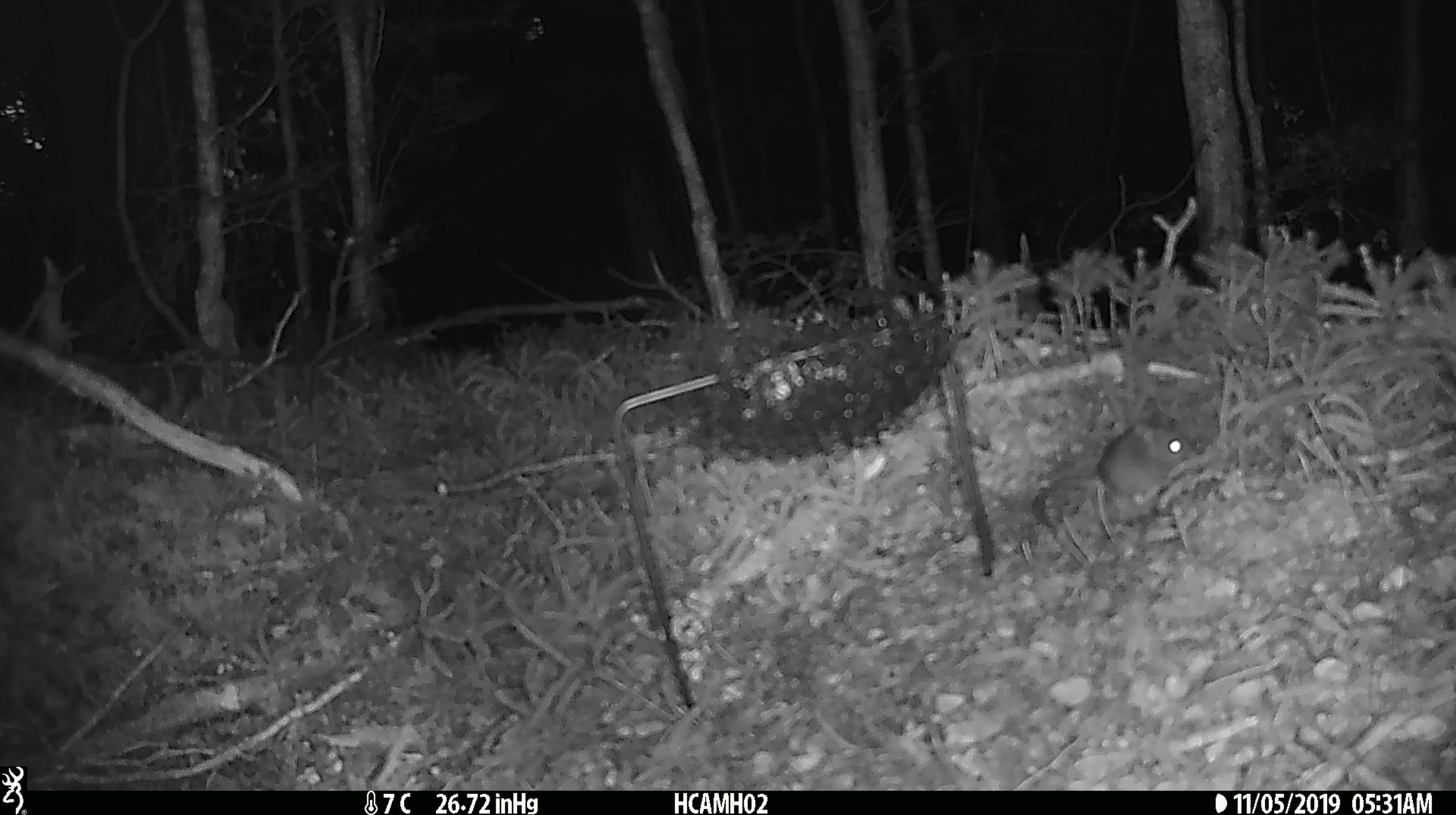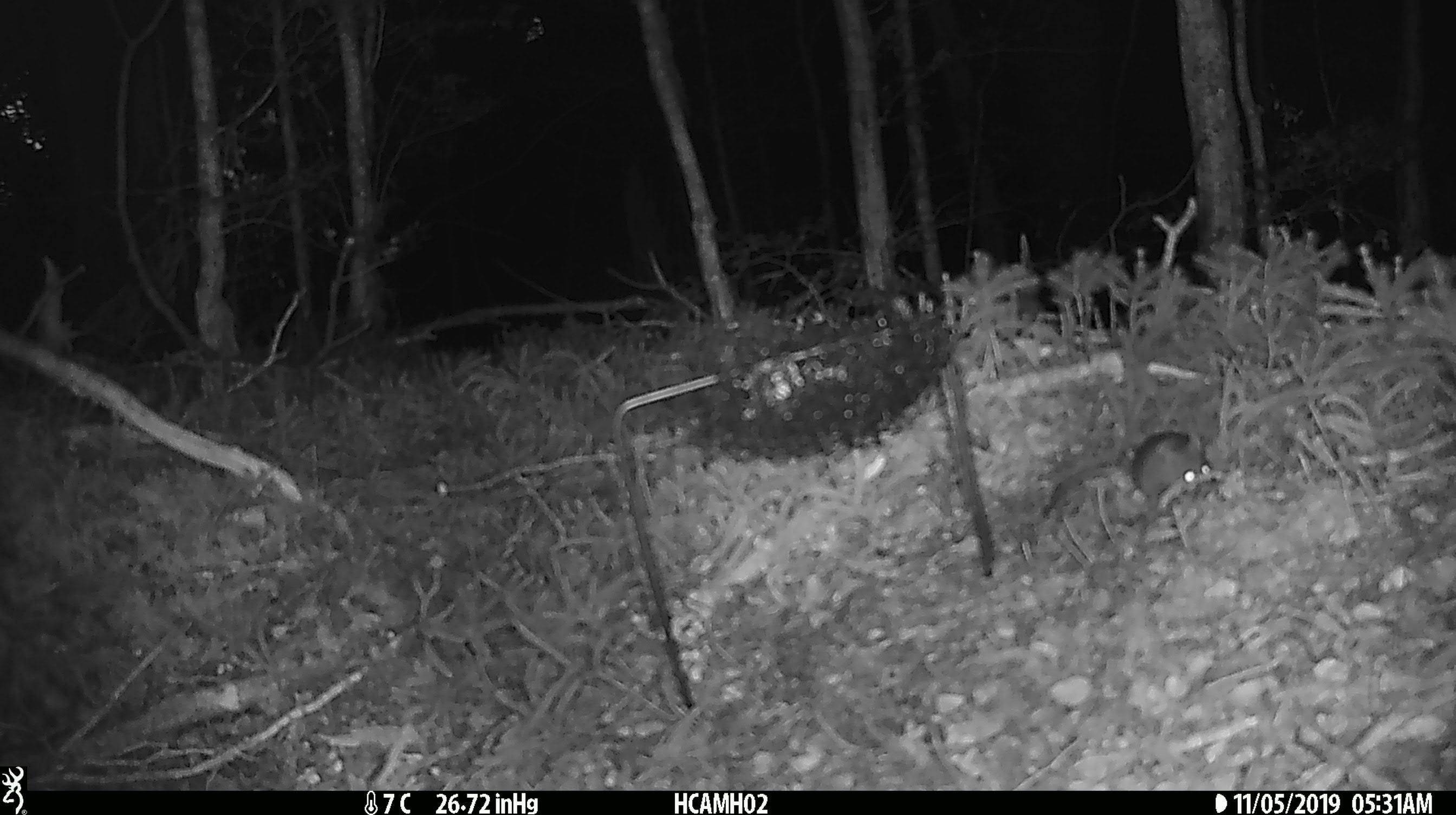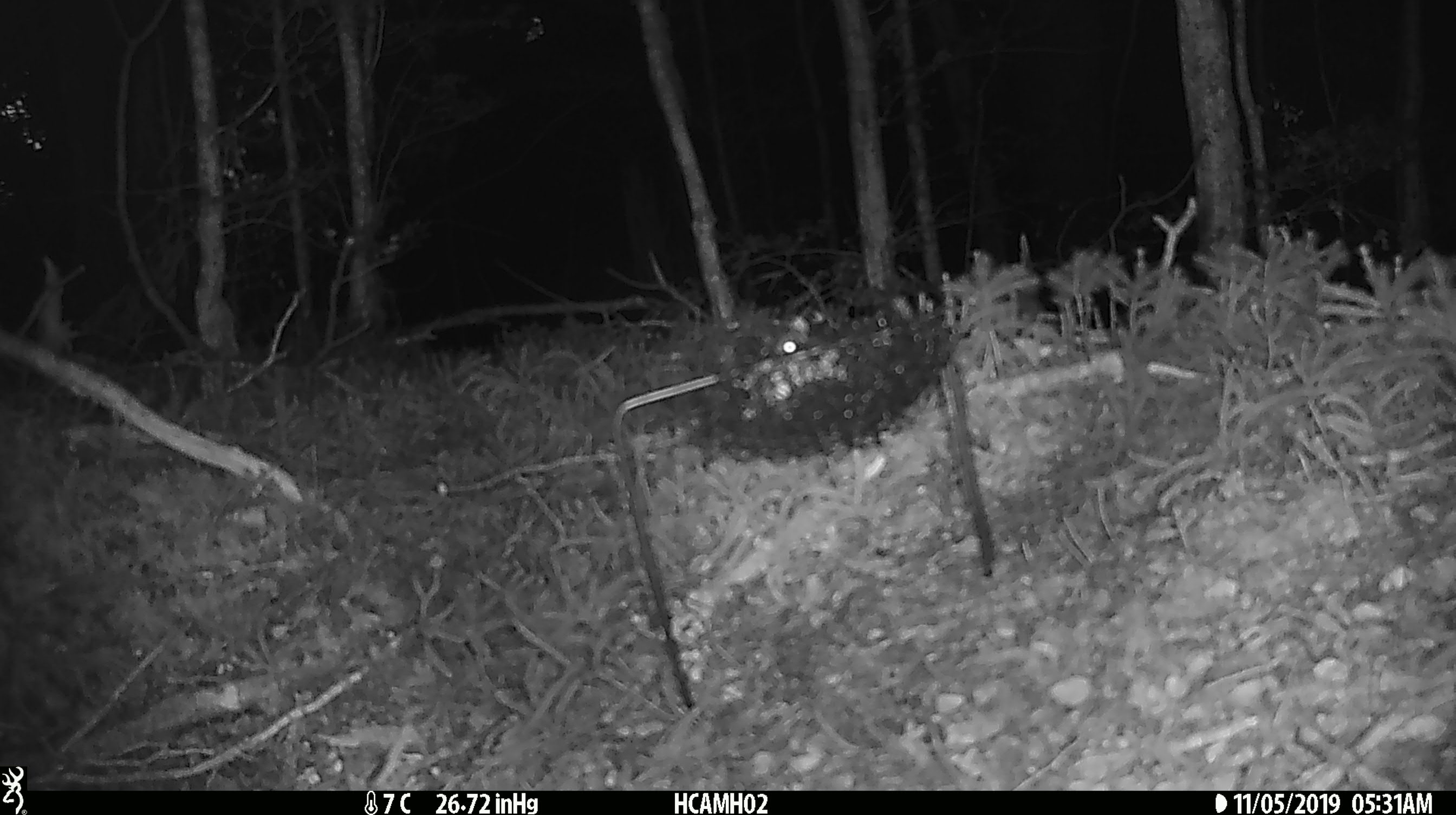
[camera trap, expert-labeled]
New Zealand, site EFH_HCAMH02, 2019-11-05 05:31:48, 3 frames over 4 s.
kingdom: Animalia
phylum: Chordata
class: Mammalia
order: Rodentia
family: Muridae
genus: Mus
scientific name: Mus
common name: mouse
Mouse (Mus).